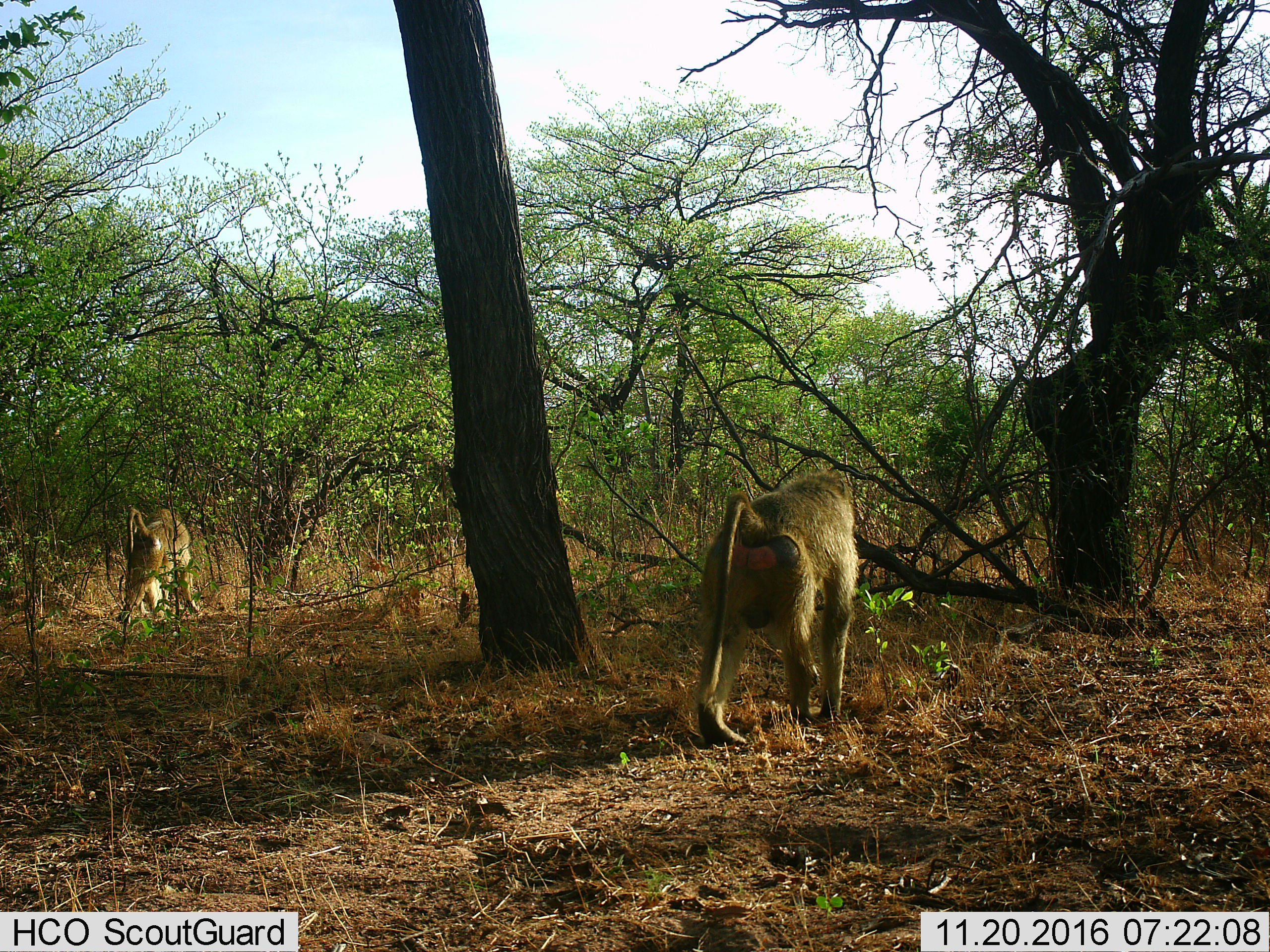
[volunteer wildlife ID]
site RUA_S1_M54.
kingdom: Animalia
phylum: Chordata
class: Mammalia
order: Primates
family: Cercopithecidae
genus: Papio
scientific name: Papio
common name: baboon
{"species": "baboon (Papio)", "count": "2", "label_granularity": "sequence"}